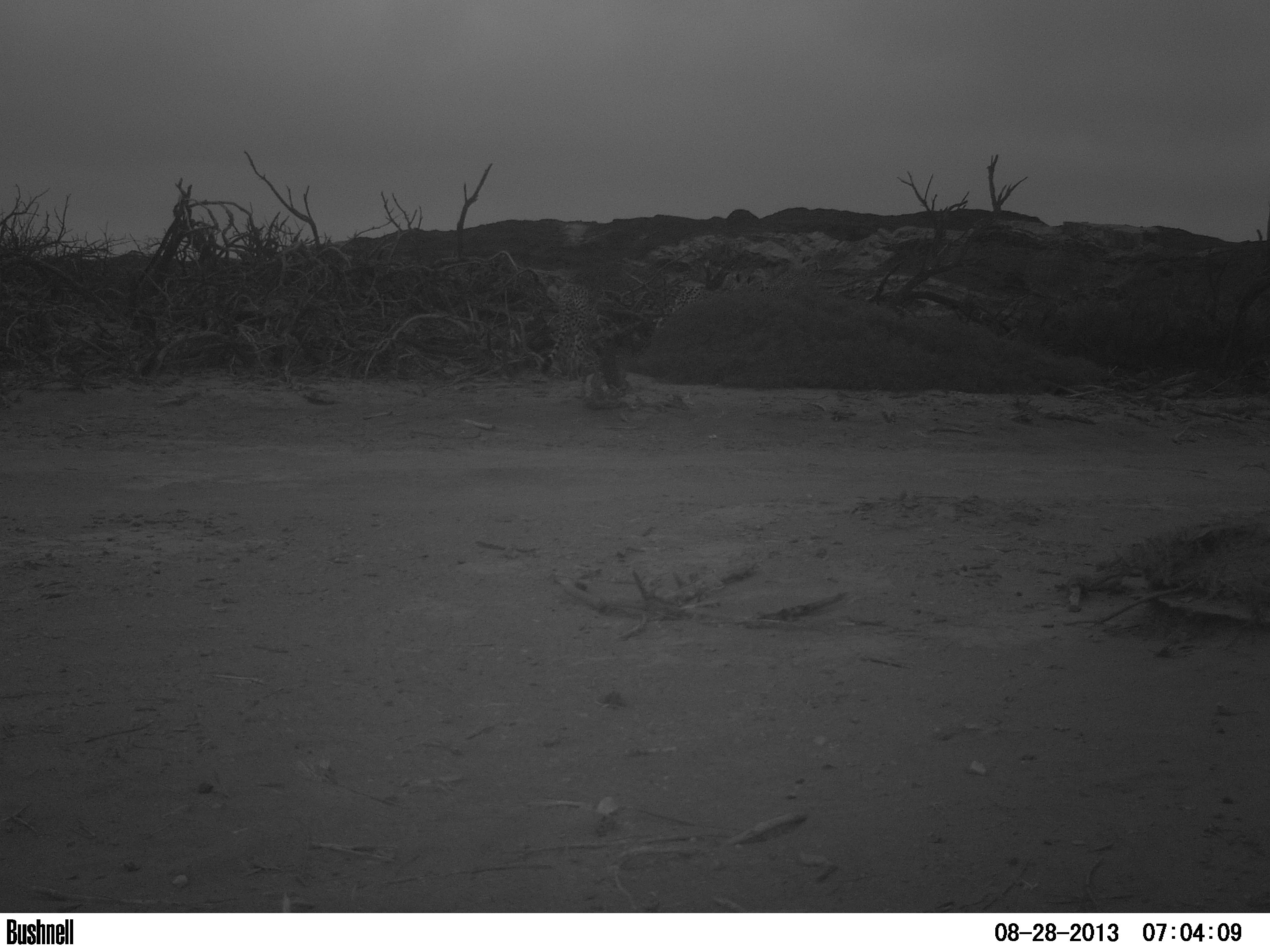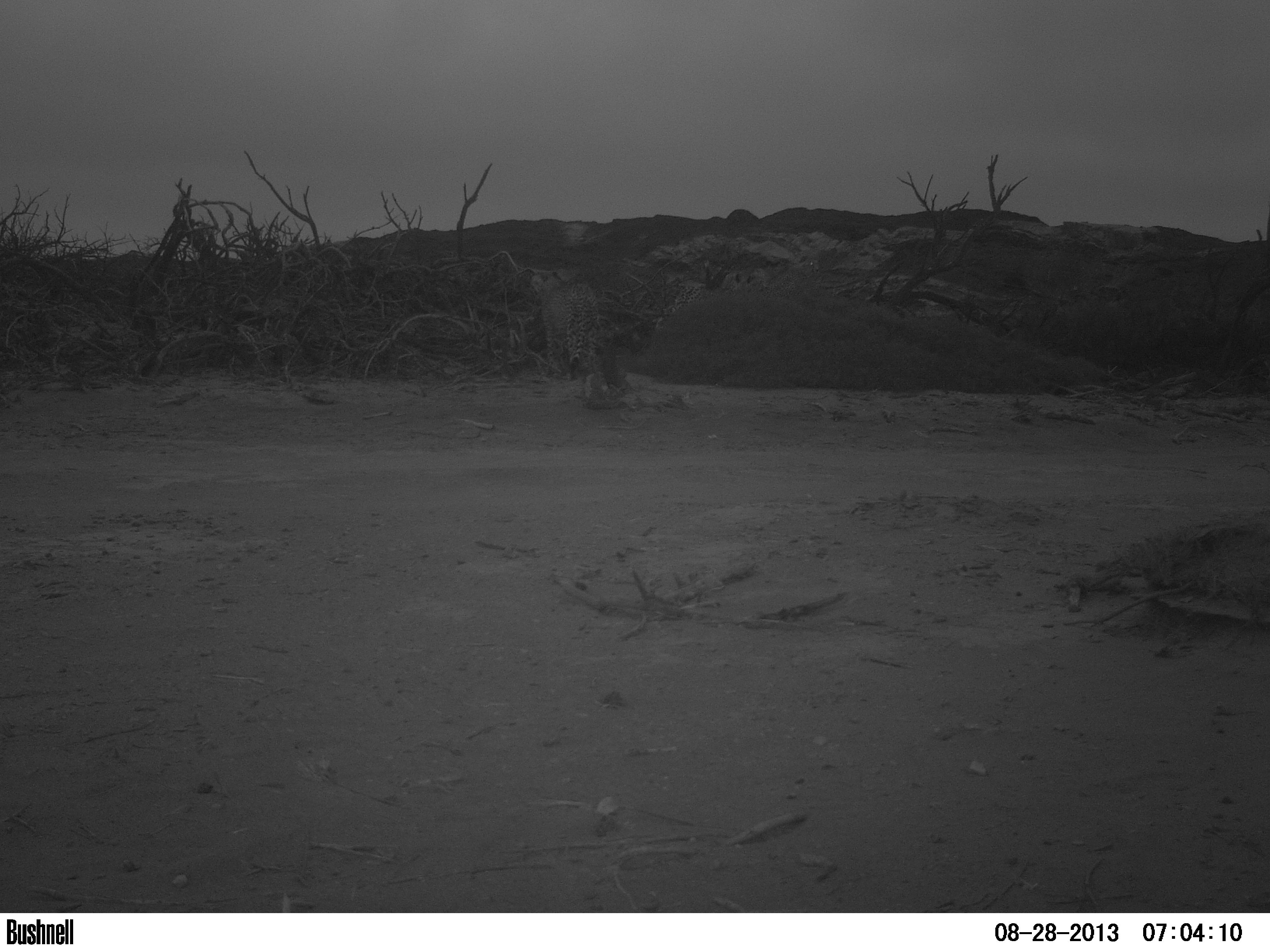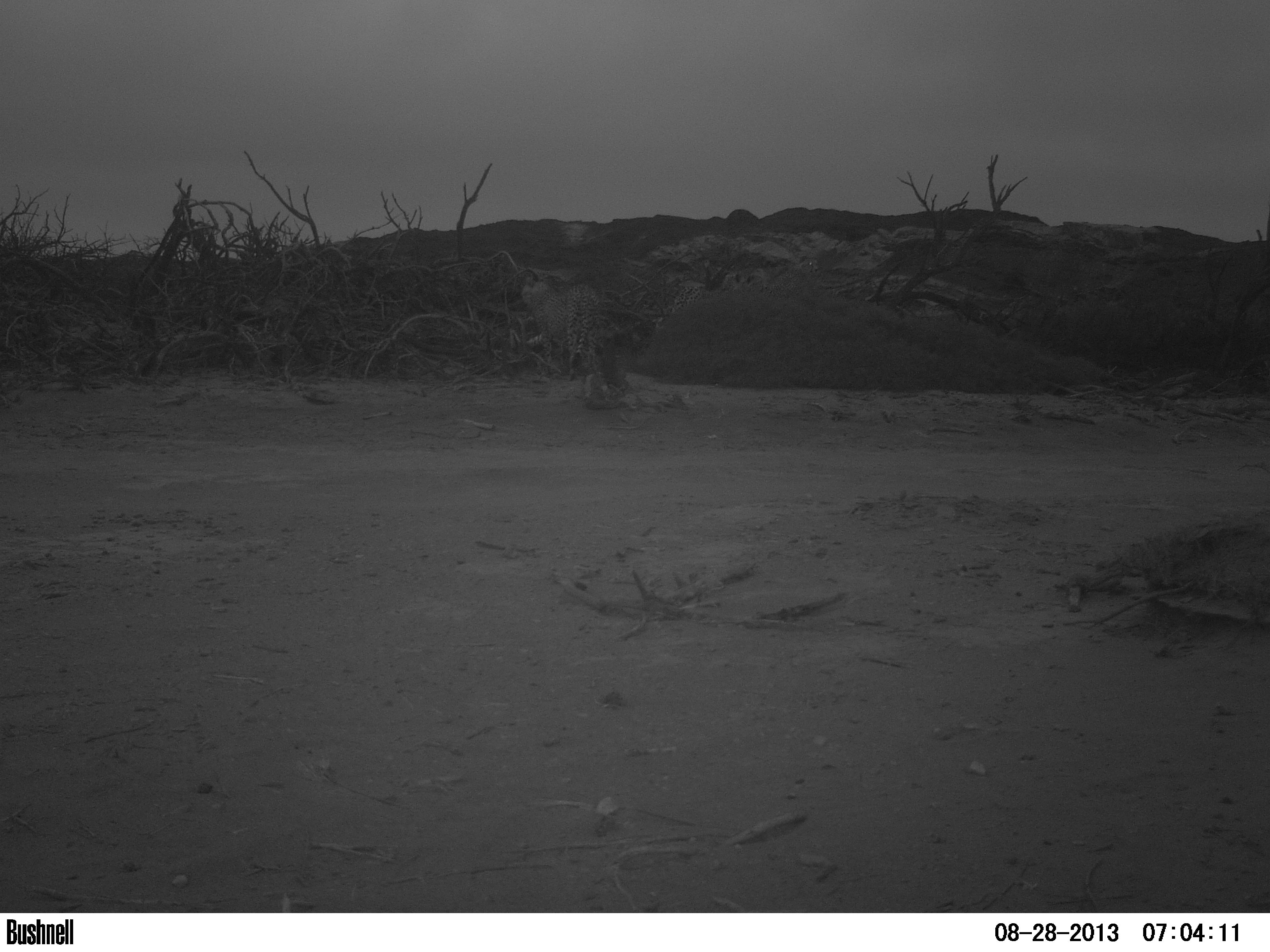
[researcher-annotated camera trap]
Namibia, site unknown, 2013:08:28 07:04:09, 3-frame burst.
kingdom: Animalia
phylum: Chordata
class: Mammalia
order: Carnivora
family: Felidae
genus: Acinonyx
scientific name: Acinonyx jubatus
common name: cheetah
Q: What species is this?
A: Acinonyx jubatus (cheetah).